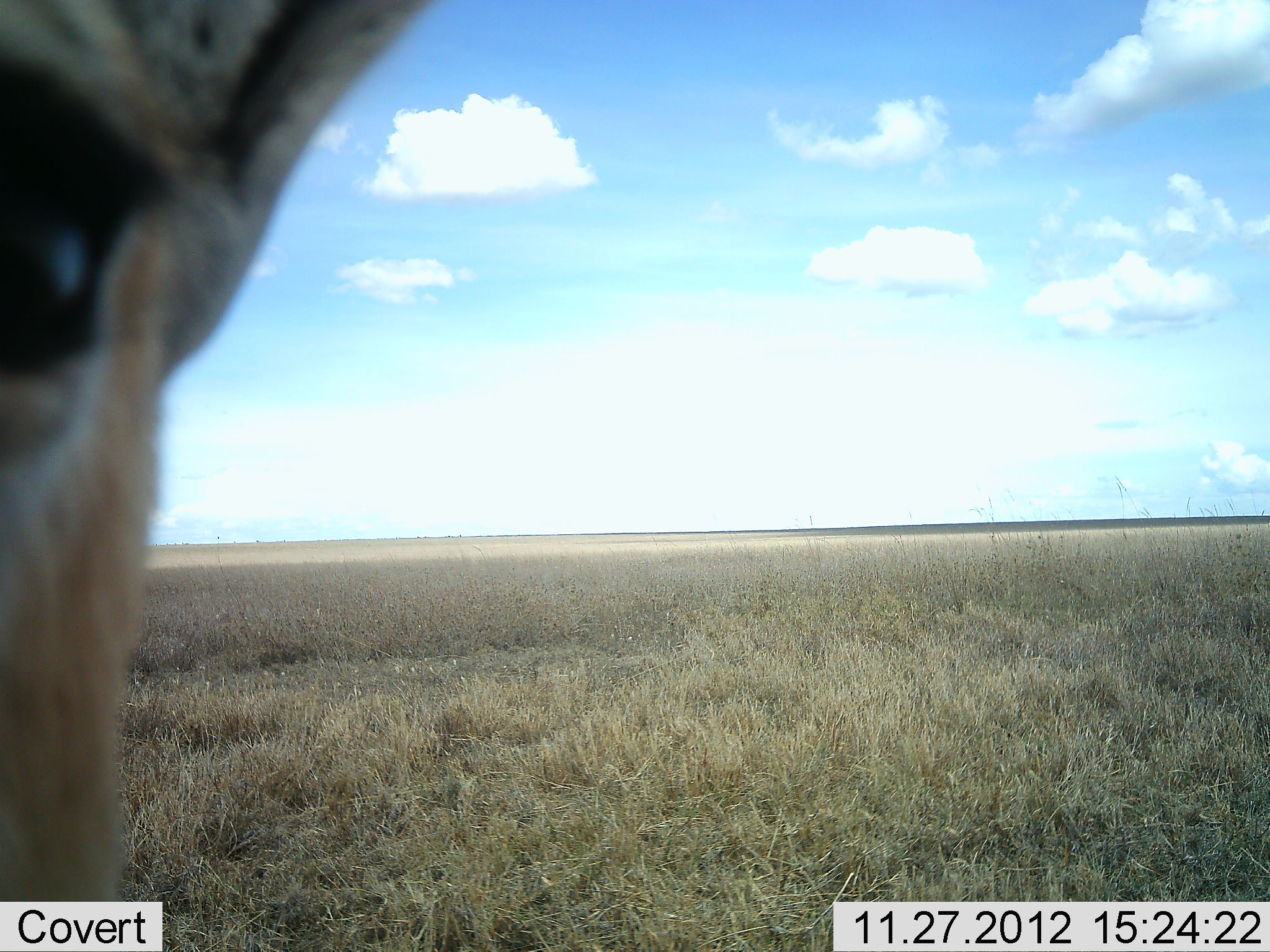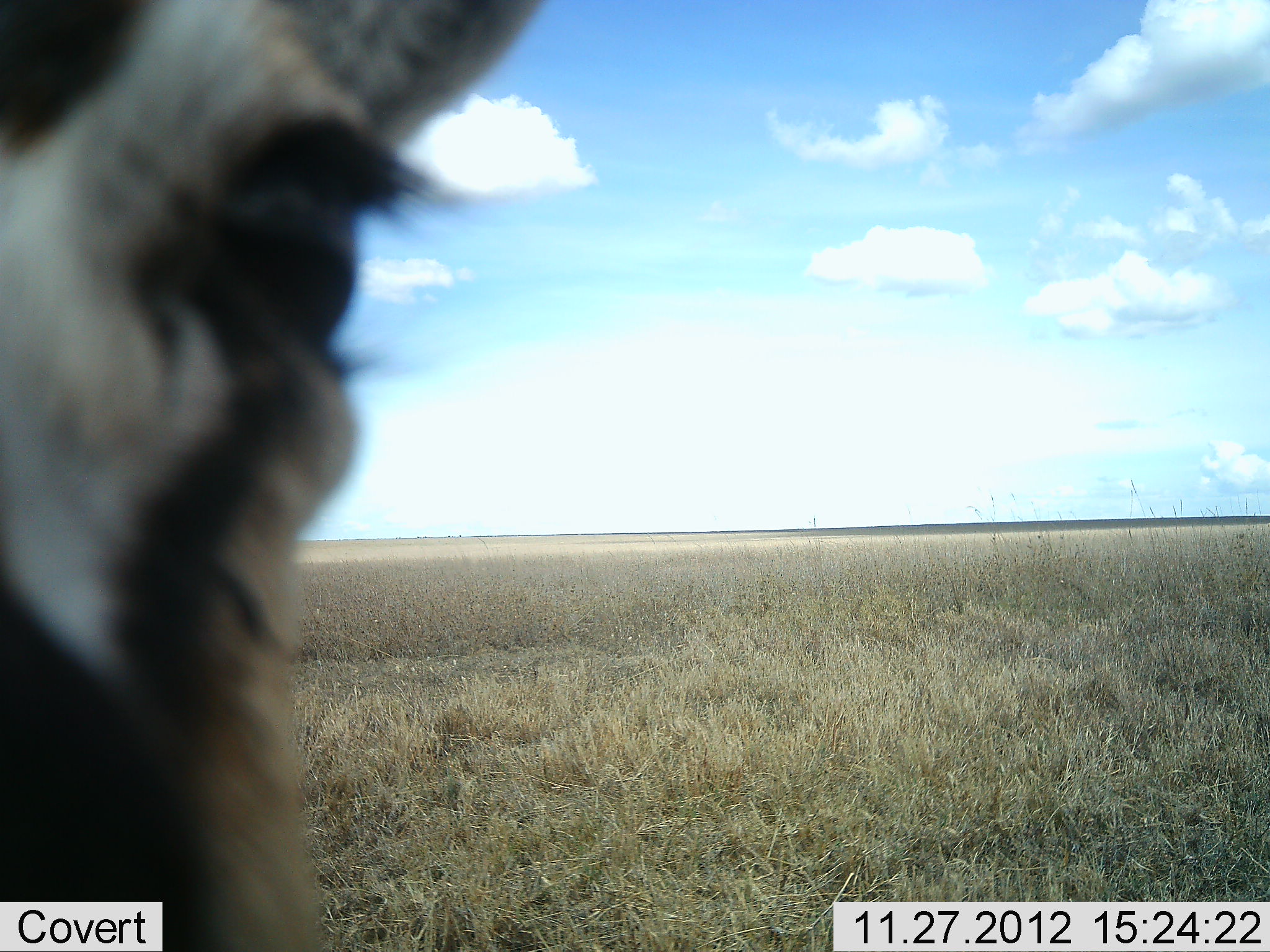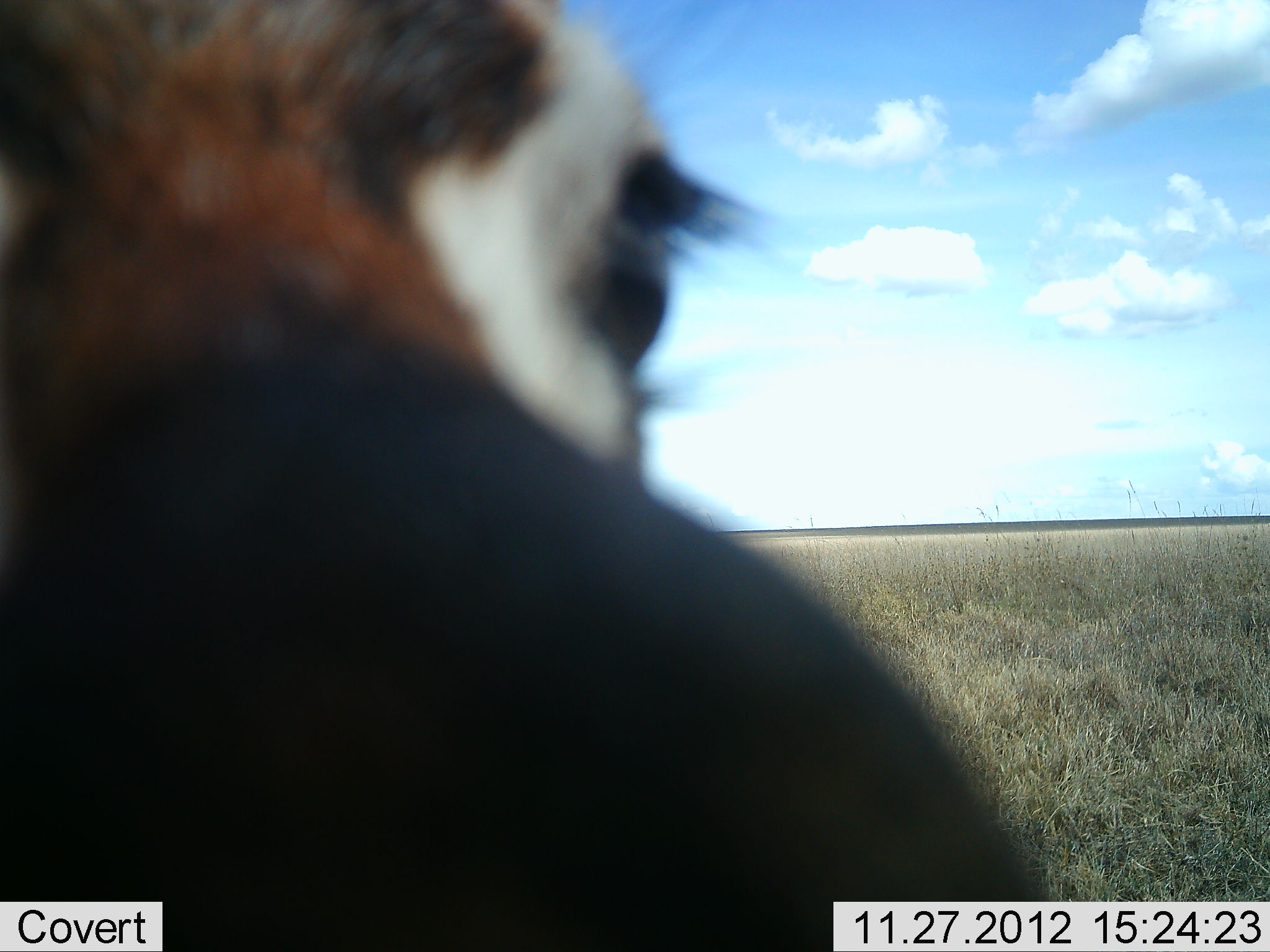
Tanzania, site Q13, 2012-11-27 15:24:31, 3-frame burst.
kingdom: Animalia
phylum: Chordata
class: Mammalia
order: Artiodactyla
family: Bovidae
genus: Eudorcas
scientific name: Eudorcas thomsonii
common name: thomson's gazelle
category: gazellethomsons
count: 1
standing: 93%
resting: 0%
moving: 7%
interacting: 7%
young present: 0%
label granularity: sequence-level